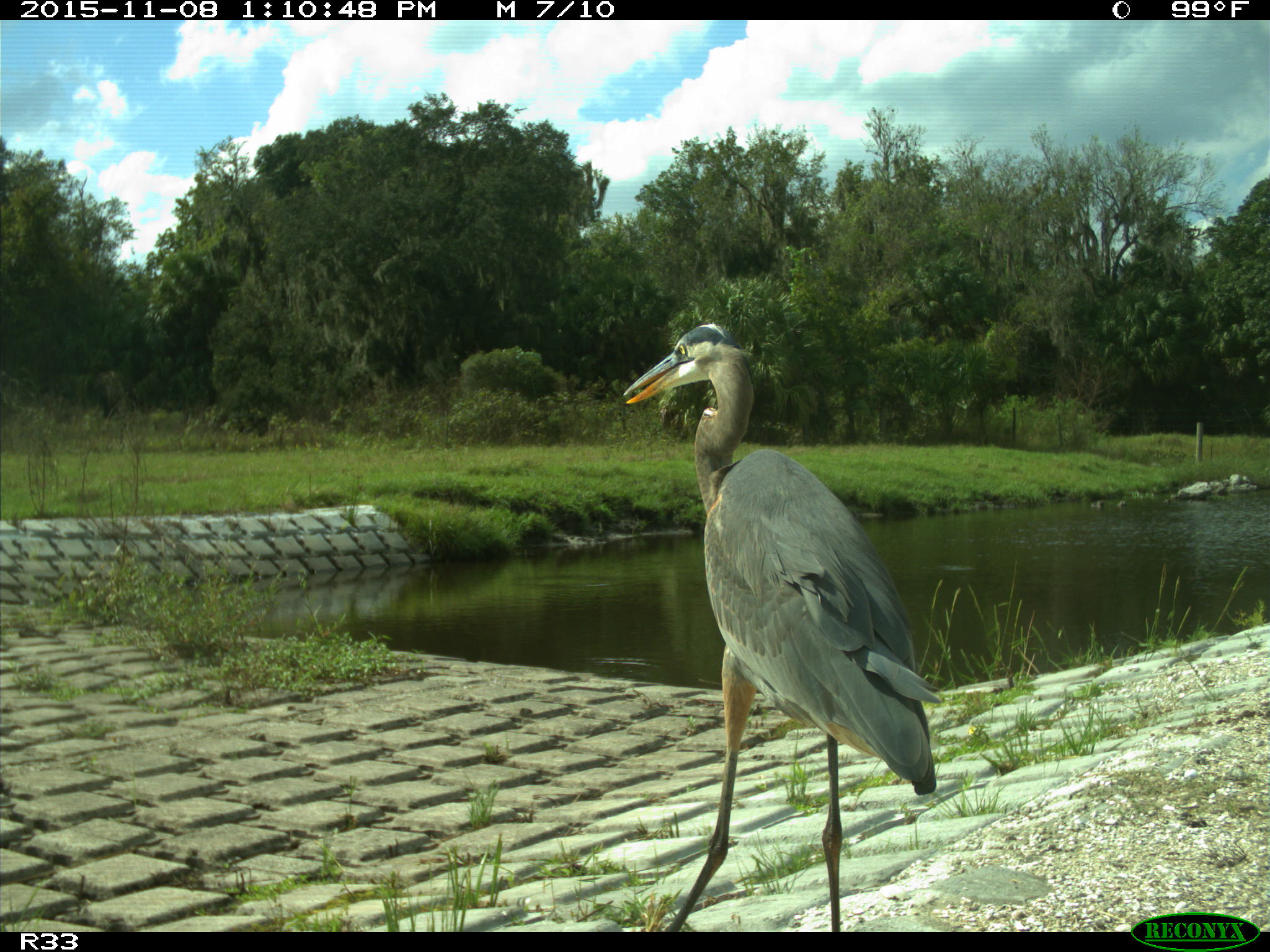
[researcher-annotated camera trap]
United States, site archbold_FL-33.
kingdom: Animalia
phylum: Chordata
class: Aves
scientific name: Aves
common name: birds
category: unidentified bird